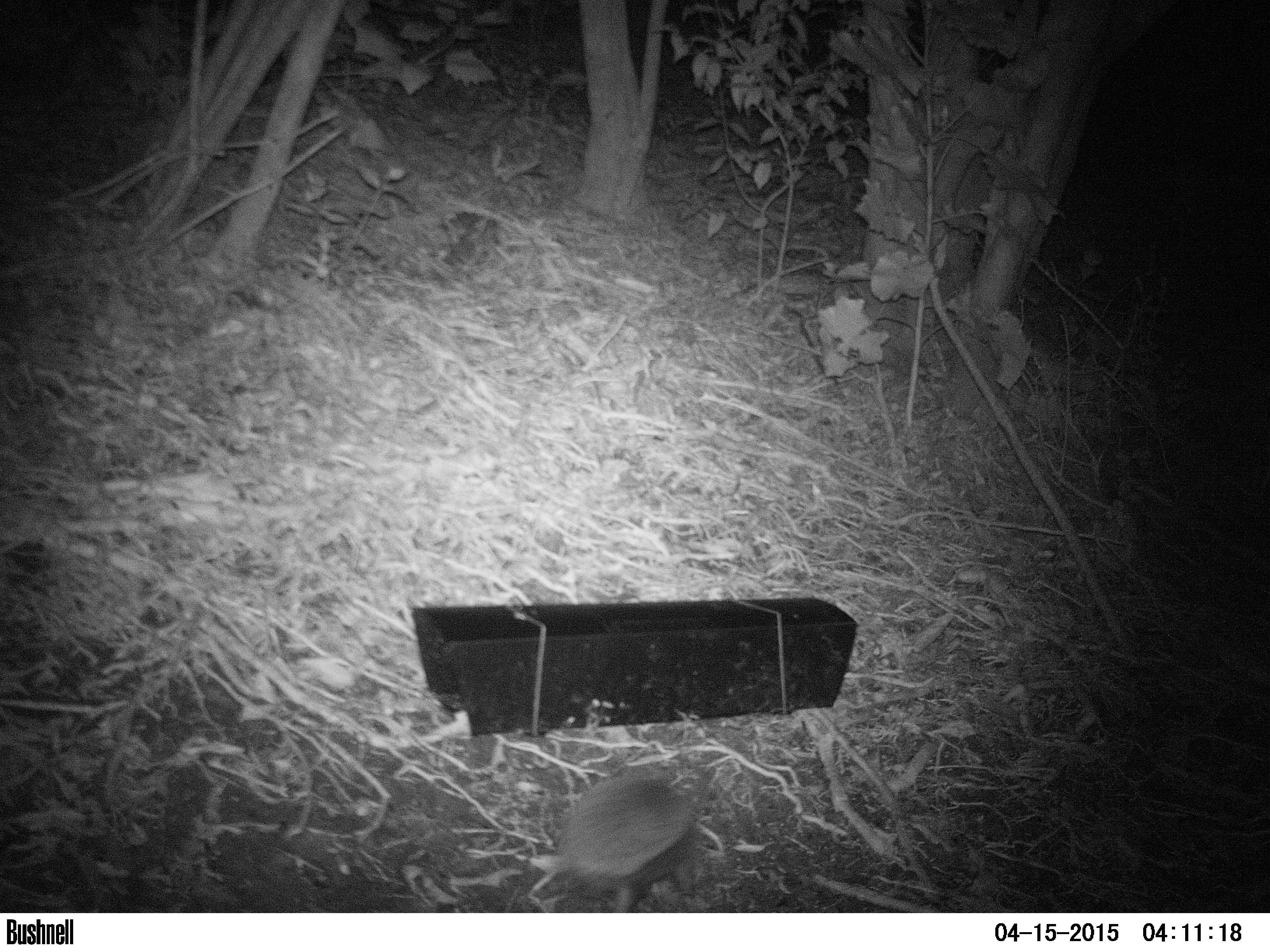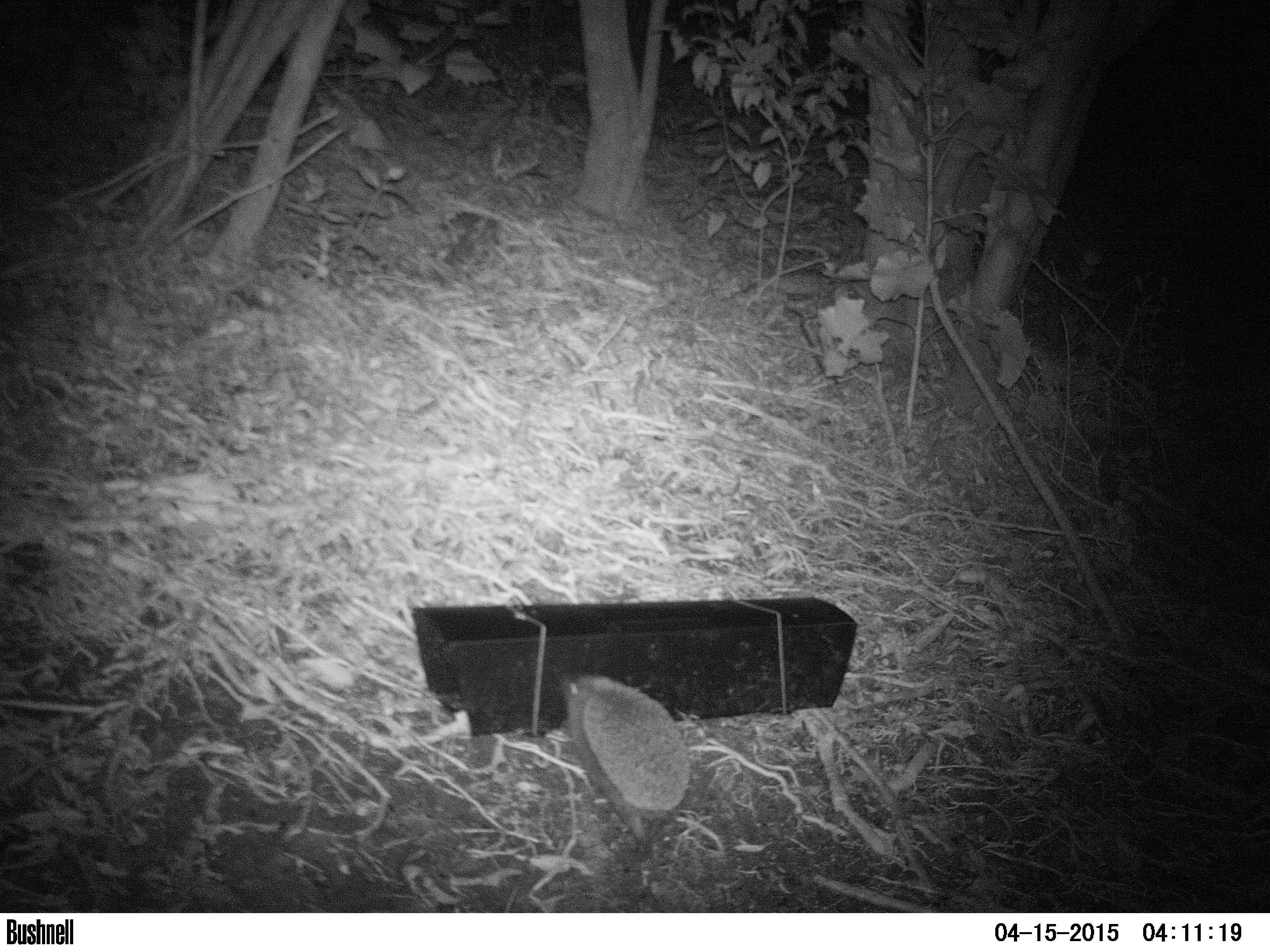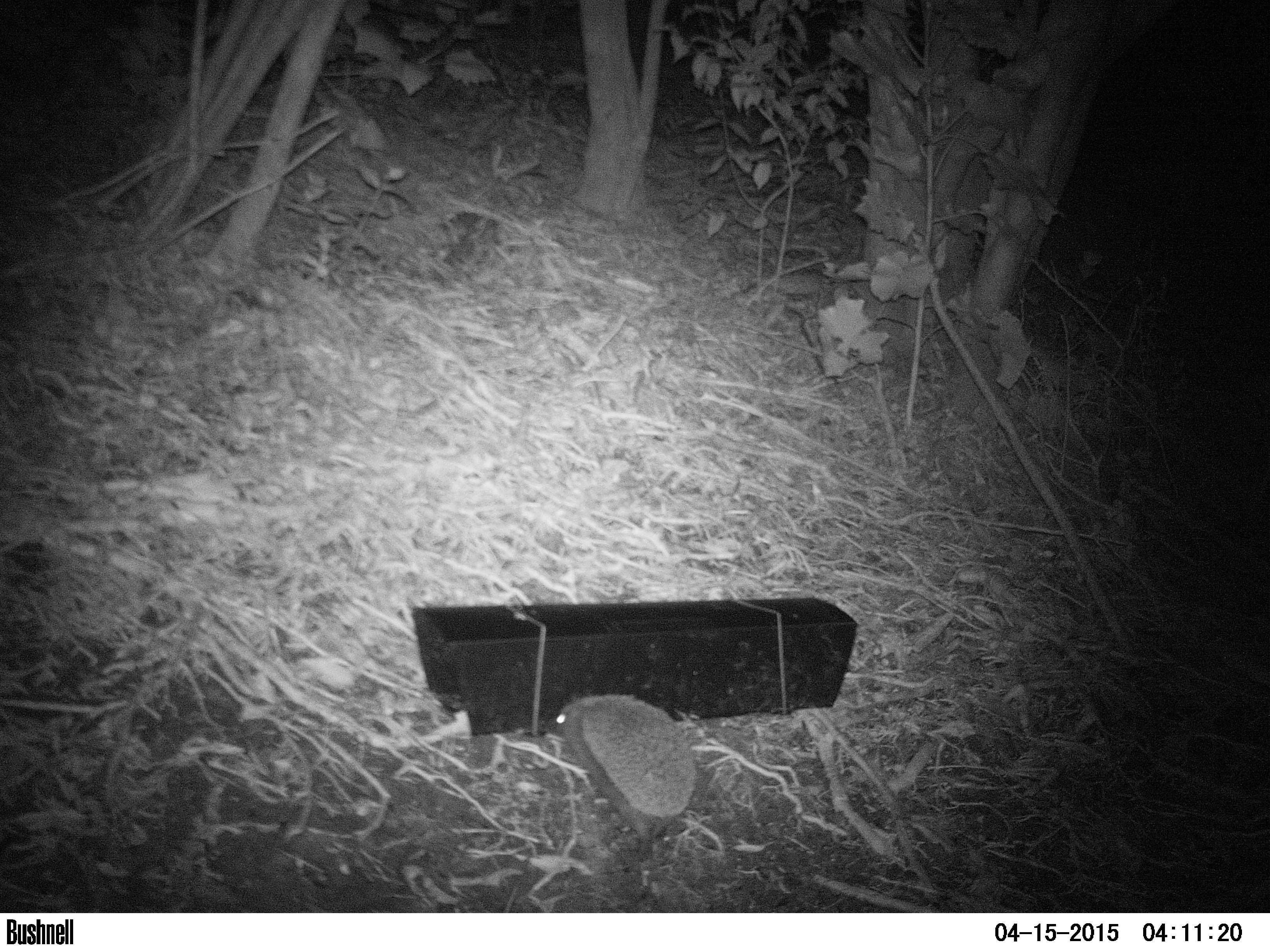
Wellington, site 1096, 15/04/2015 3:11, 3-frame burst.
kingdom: Animalia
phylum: Chordata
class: Mammalia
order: Eulipotyphla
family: Erinaceidae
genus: Erinaceus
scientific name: Erinaceus europaeus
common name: hedgehog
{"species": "hedgehog (Erinaceus europaeus)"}